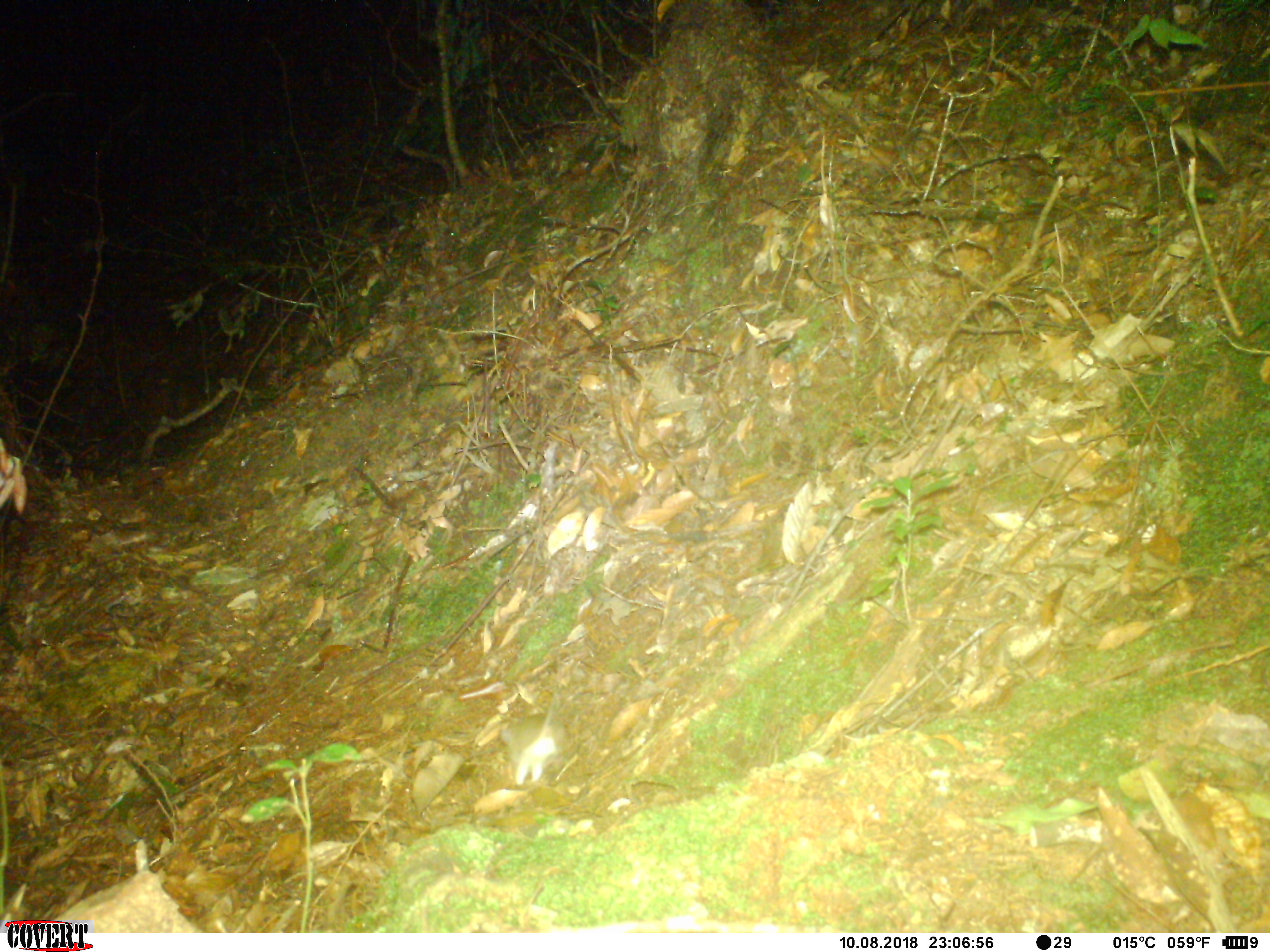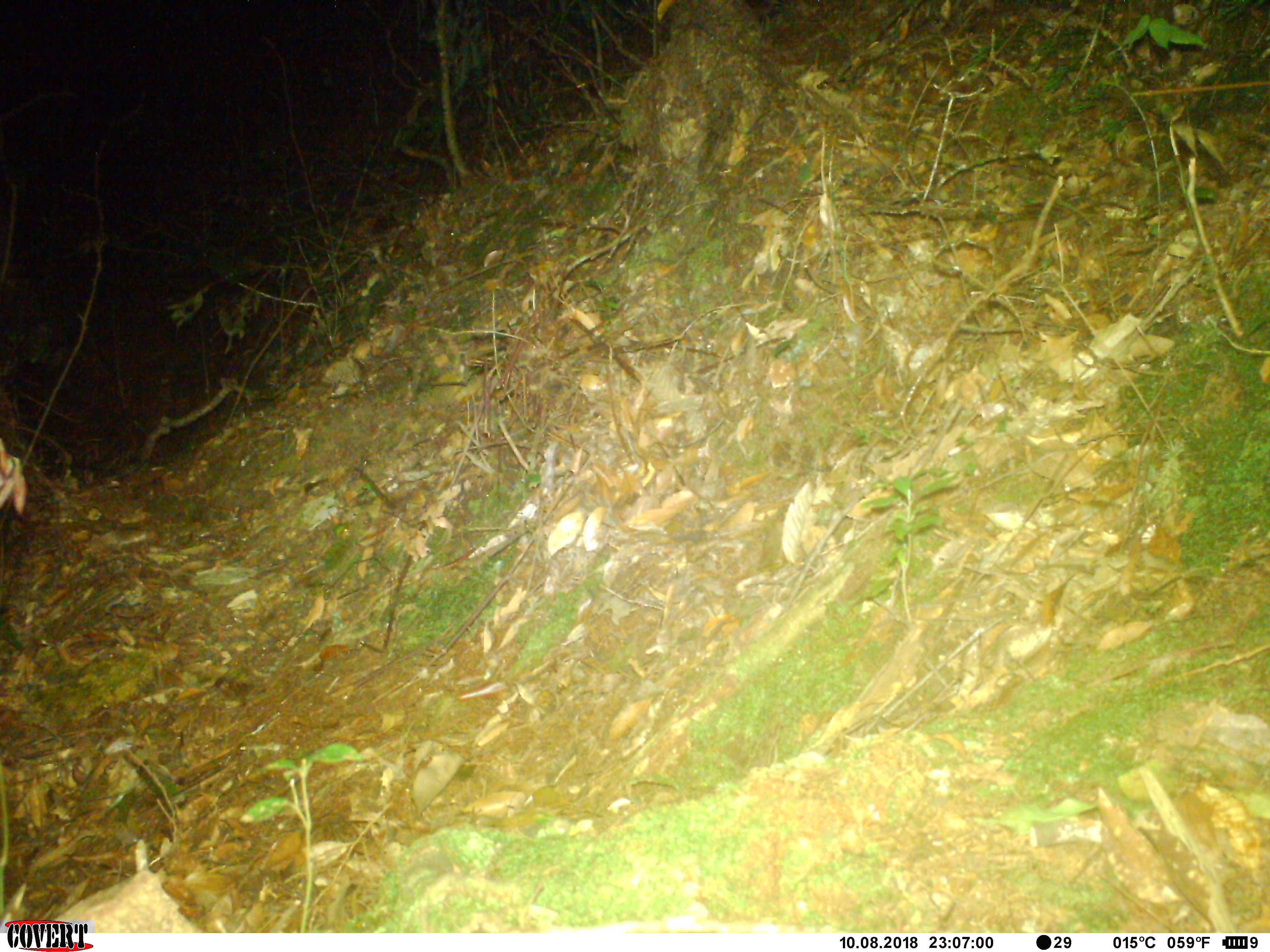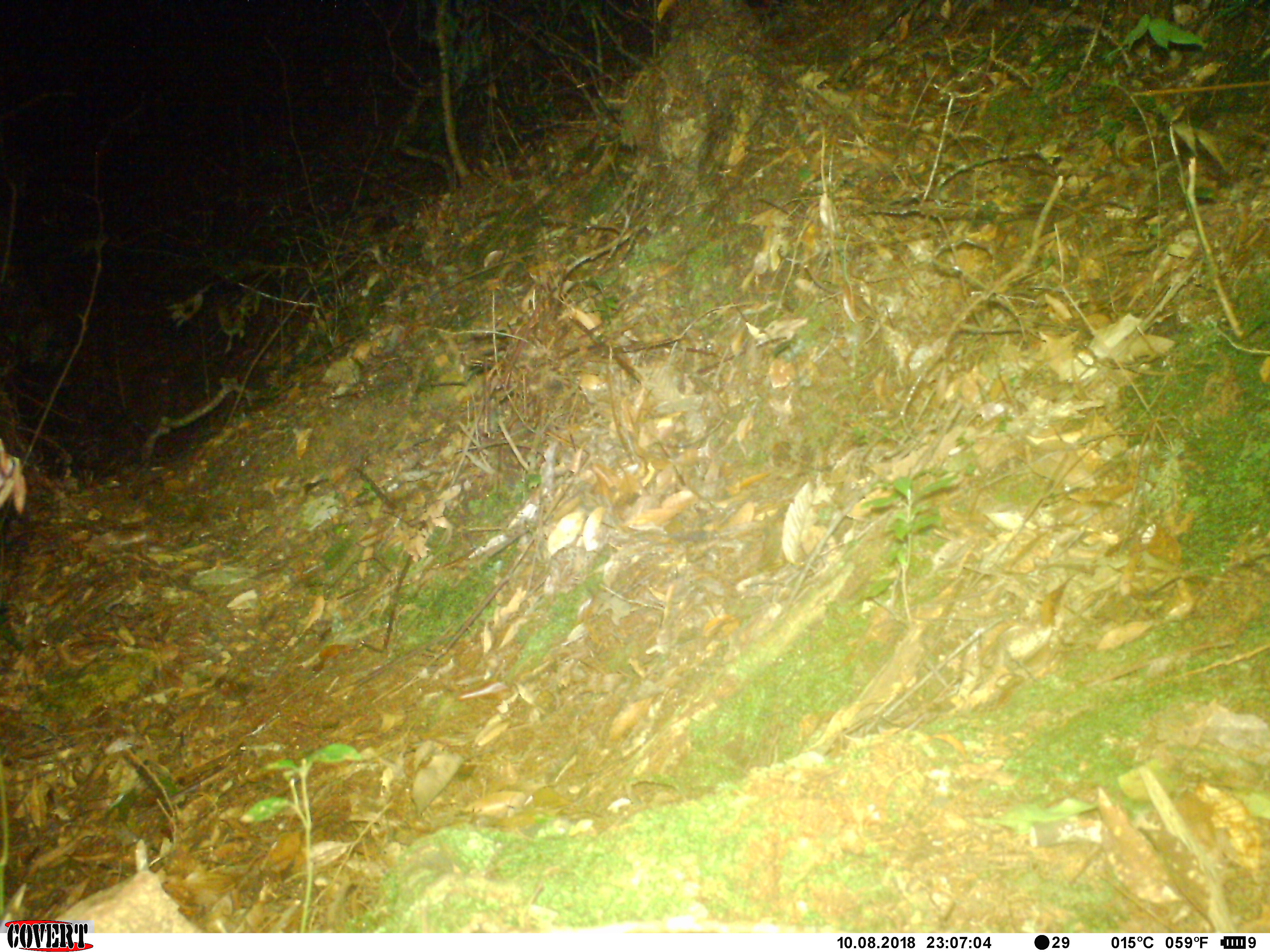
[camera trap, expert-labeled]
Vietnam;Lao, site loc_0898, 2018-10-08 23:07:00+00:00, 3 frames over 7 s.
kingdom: Animalia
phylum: Chordata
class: Mammalia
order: Rodentia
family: Muridae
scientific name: Muridae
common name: old-world mice and rats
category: unidentified murid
Unidentified murid (old-world mice and rats) (Muridae). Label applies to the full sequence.